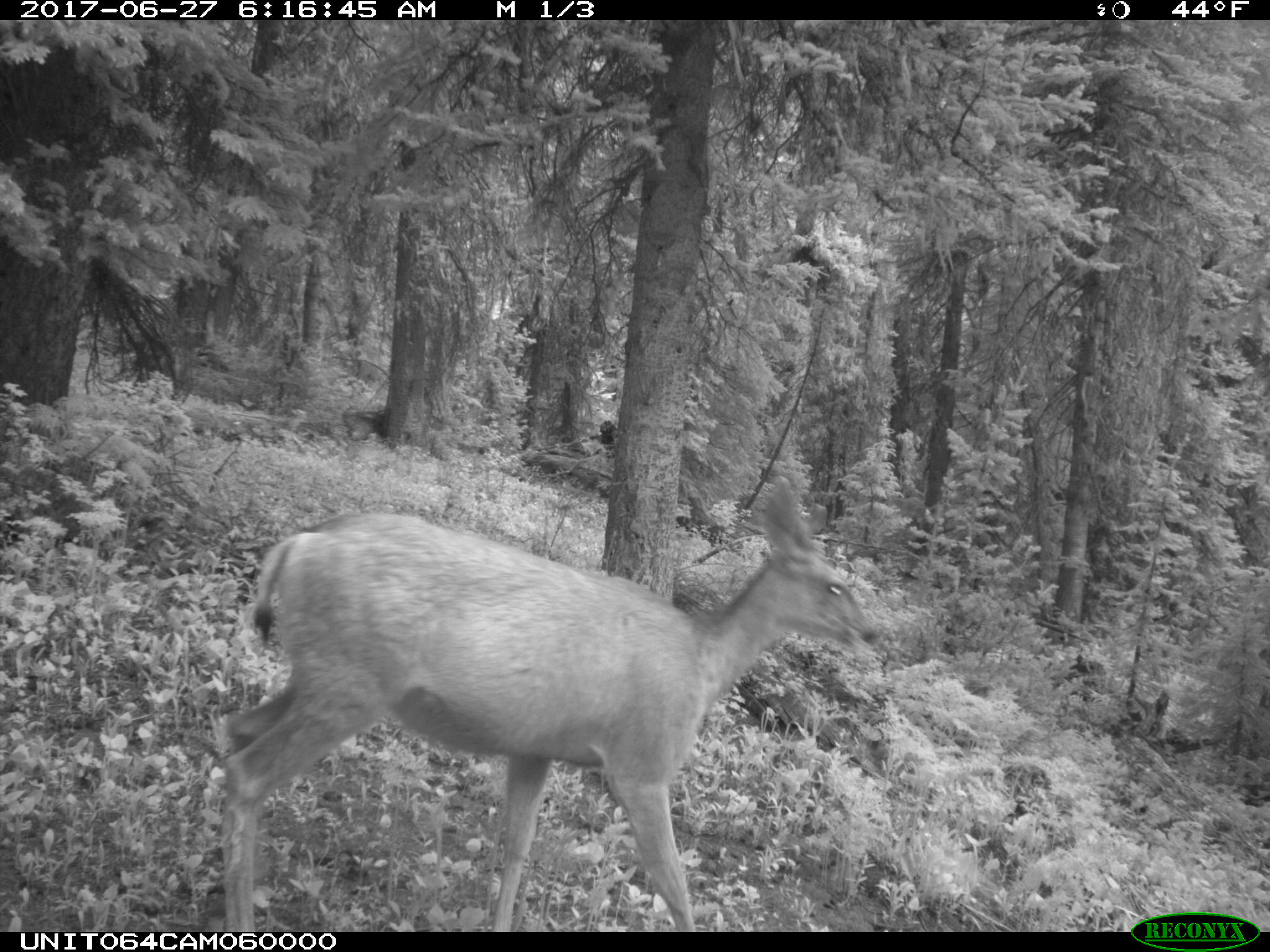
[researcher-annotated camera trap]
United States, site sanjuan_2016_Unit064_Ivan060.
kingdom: Animalia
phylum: Chordata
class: Mammalia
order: Artiodactyla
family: Cervidae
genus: Odocoileus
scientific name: Odocoileus hemionus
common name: mule deer